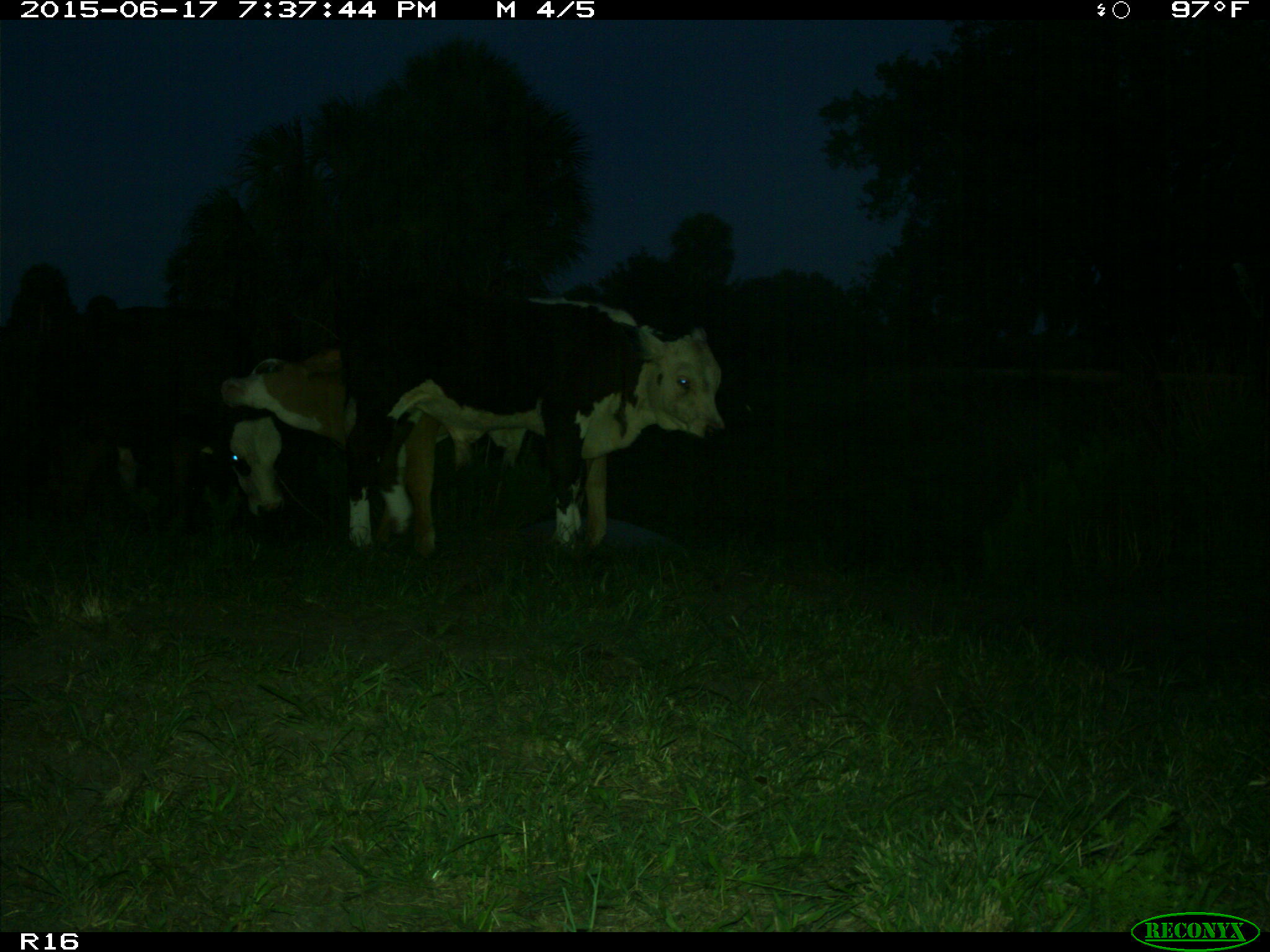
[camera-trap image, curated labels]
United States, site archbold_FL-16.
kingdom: Animalia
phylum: Chordata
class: Mammalia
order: Artiodactyla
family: Bovidae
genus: Bos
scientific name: Bos taurus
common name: domestic cow